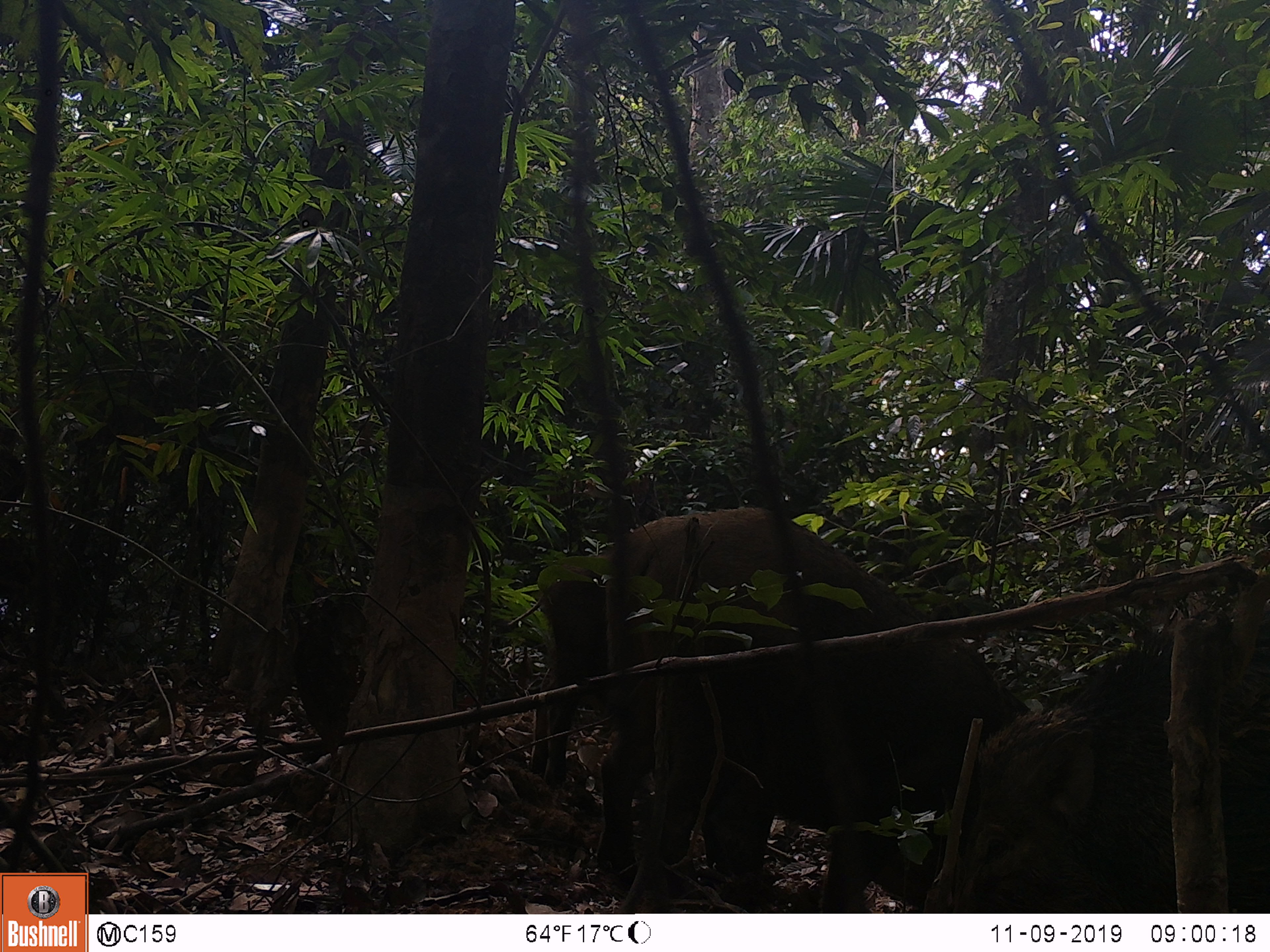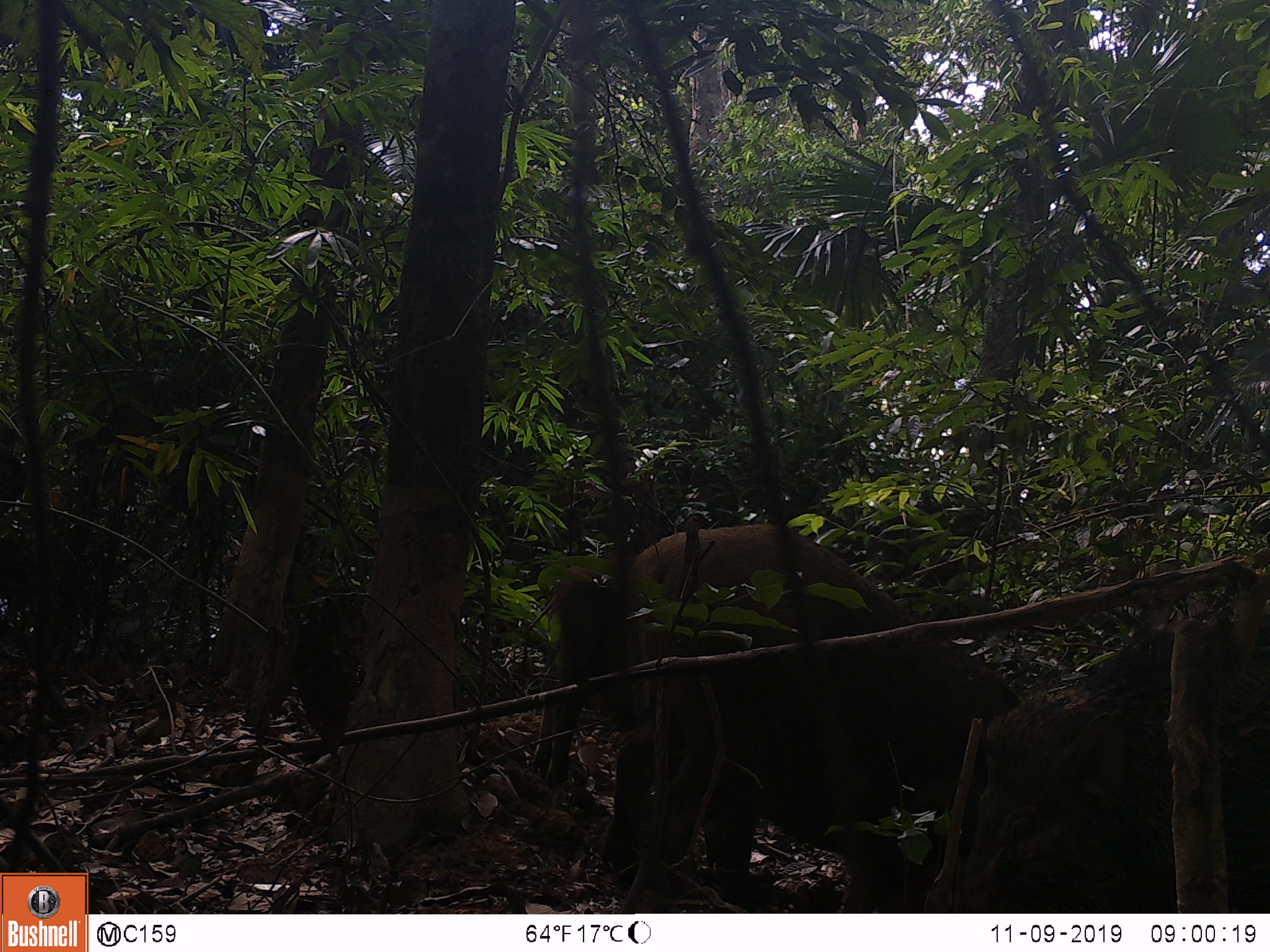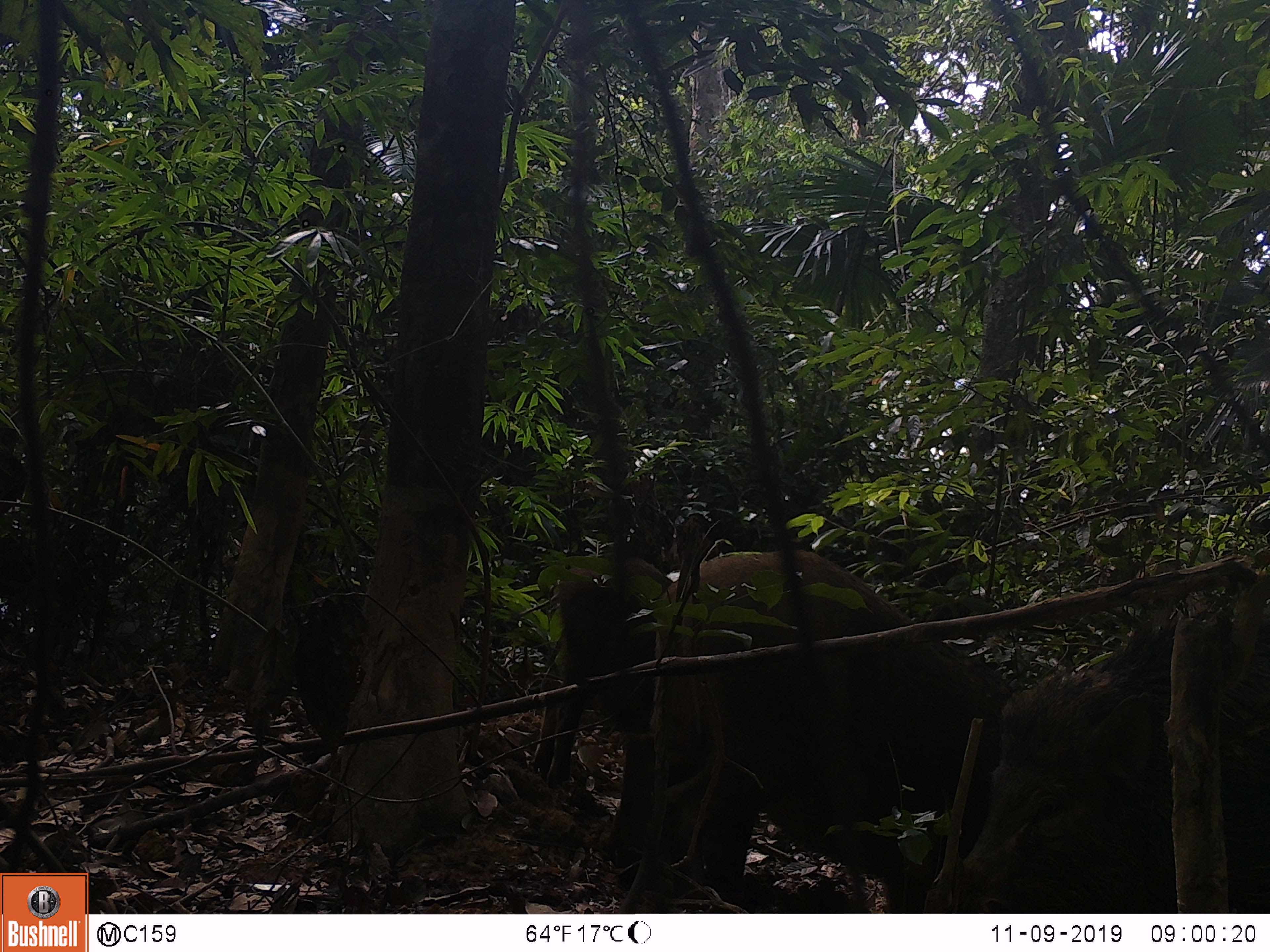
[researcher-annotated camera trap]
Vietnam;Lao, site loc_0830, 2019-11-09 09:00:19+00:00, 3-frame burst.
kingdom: Animalia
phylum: Chordata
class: Mammalia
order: Artiodactyla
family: Suidae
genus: Sus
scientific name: Sus scrofa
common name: eurasian wild pig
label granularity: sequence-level